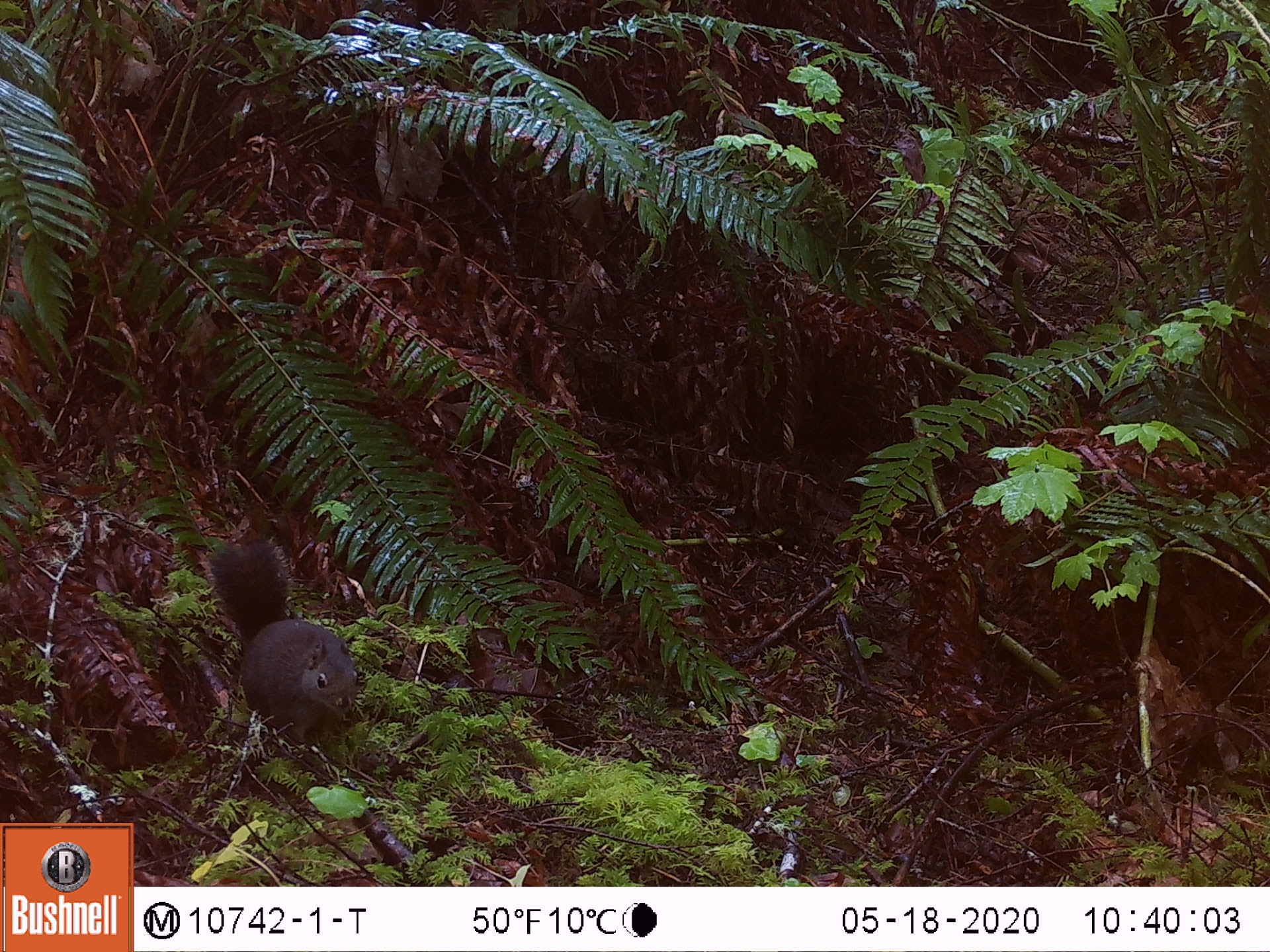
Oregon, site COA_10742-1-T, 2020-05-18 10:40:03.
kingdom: Animalia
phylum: Chordata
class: Mammalia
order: Rodentia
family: Sciuridae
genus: Tamiasciurus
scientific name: Tamiasciurus douglasii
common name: douglas squirrel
Douglas squirrel (Tamiasciurus douglasii).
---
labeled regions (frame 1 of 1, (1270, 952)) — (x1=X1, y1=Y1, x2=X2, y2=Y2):
douglas squirrel: (x1=206, y1=538, x2=364, y2=753)